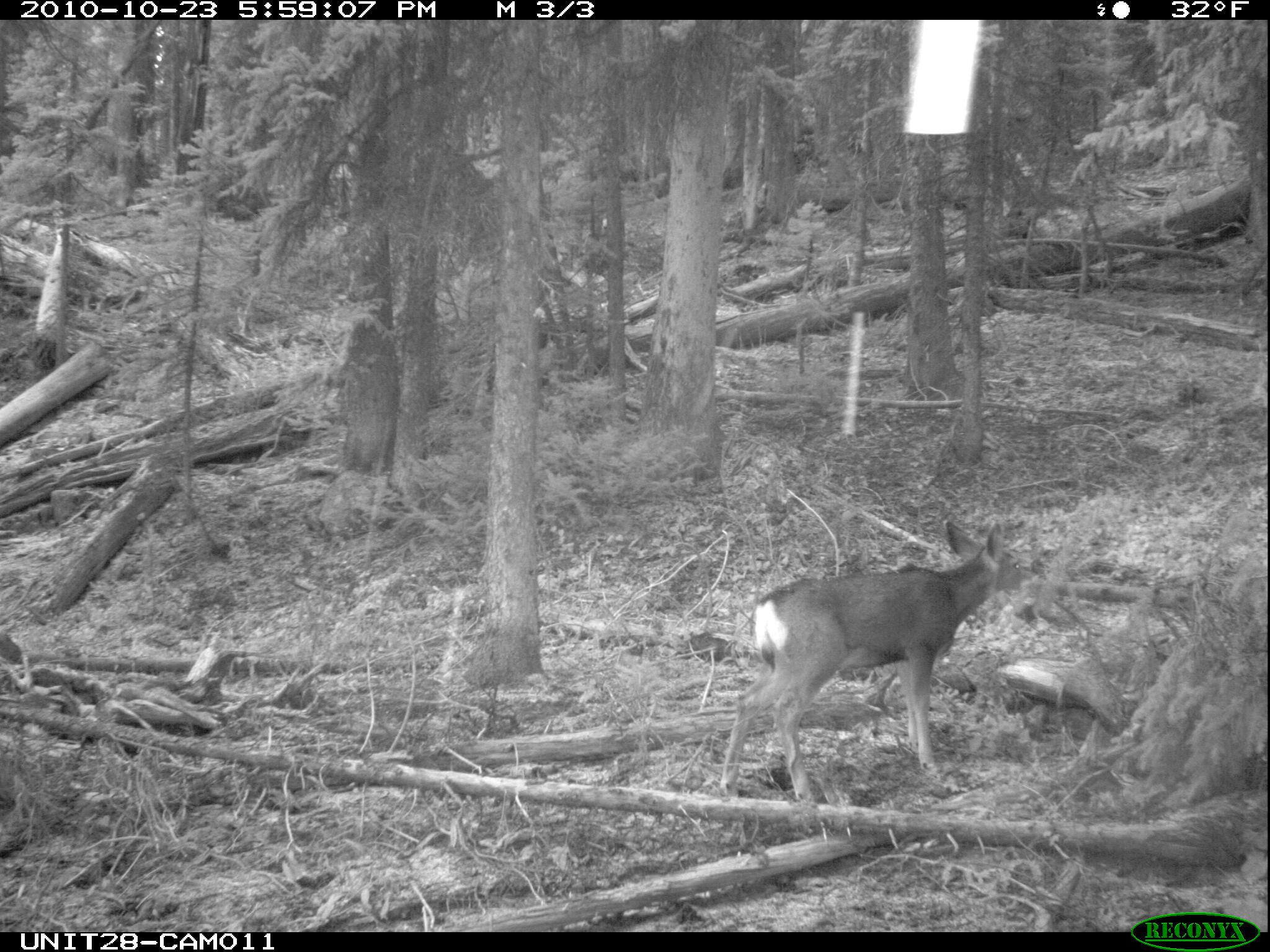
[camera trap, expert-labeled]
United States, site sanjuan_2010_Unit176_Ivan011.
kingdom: Animalia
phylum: Chordata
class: Mammalia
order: Artiodactyla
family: Cervidae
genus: Odocoileus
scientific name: Odocoileus hemionus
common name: mule deer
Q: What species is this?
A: Odocoileus hemionus (mule deer).